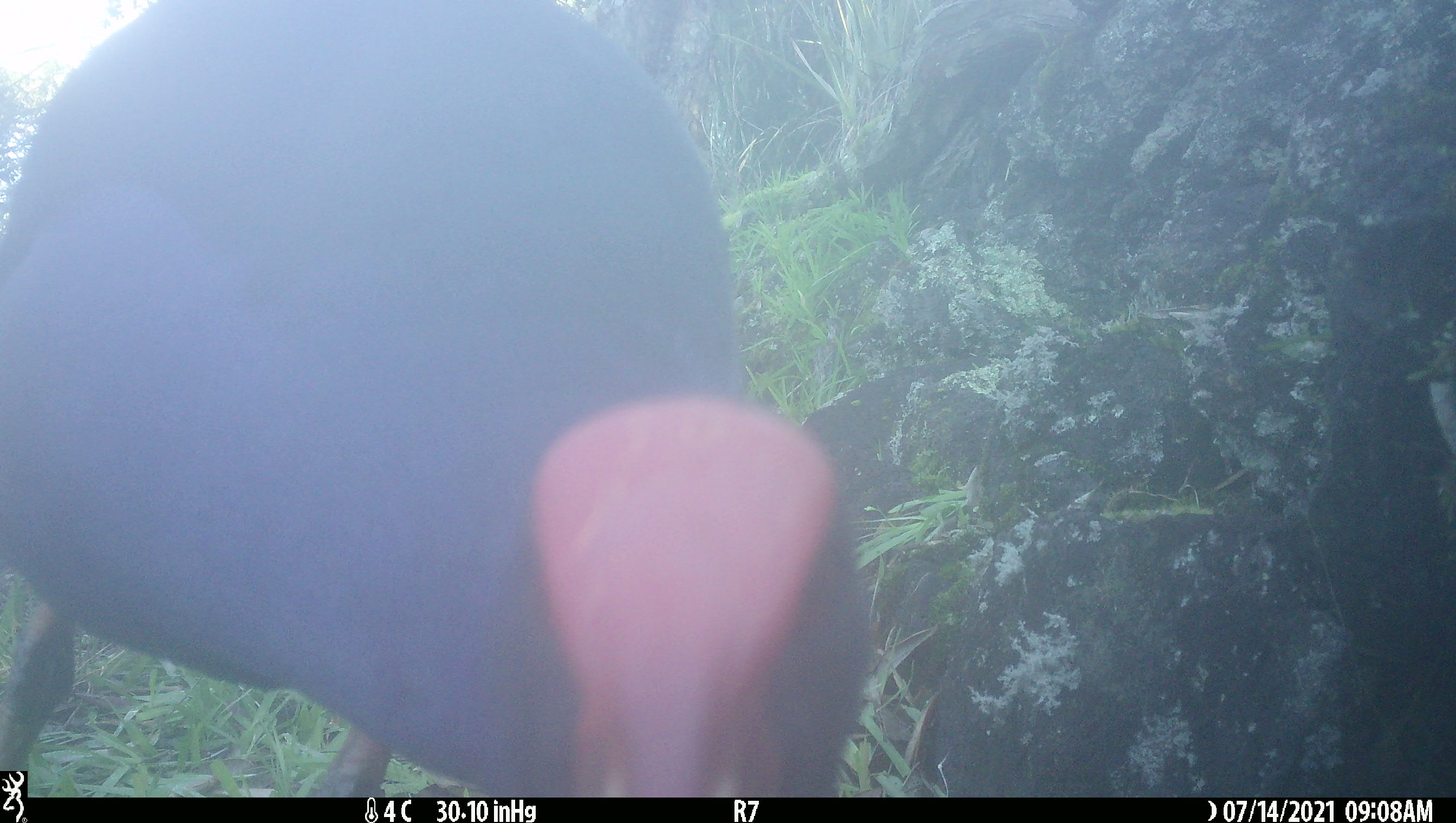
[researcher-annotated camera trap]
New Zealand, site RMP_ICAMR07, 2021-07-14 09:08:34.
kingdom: Animalia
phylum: Chordata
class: Aves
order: Gruiformes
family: Rallidae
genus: Porphyrio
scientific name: Porphyrio melanotus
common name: australasian swamphen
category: pukeko